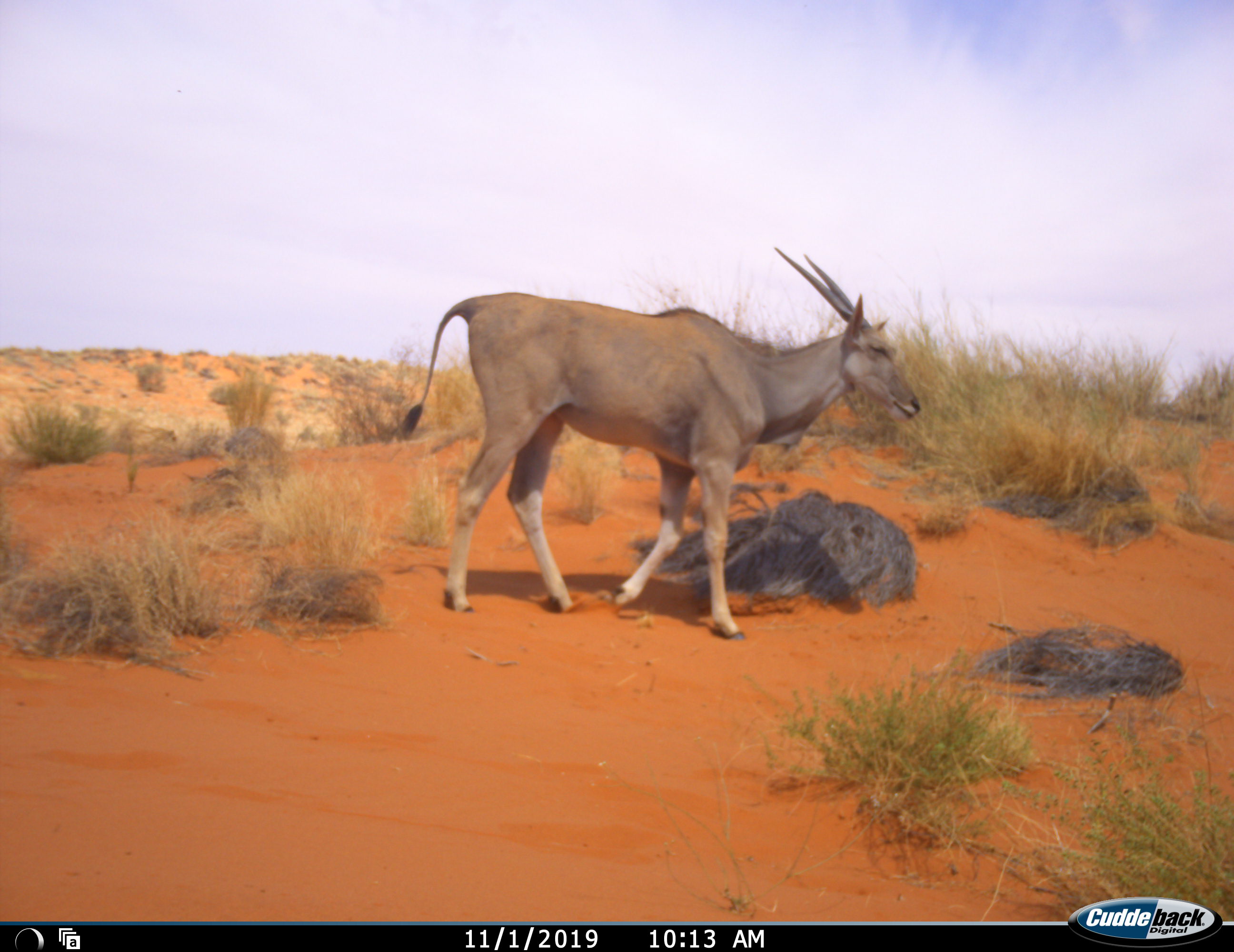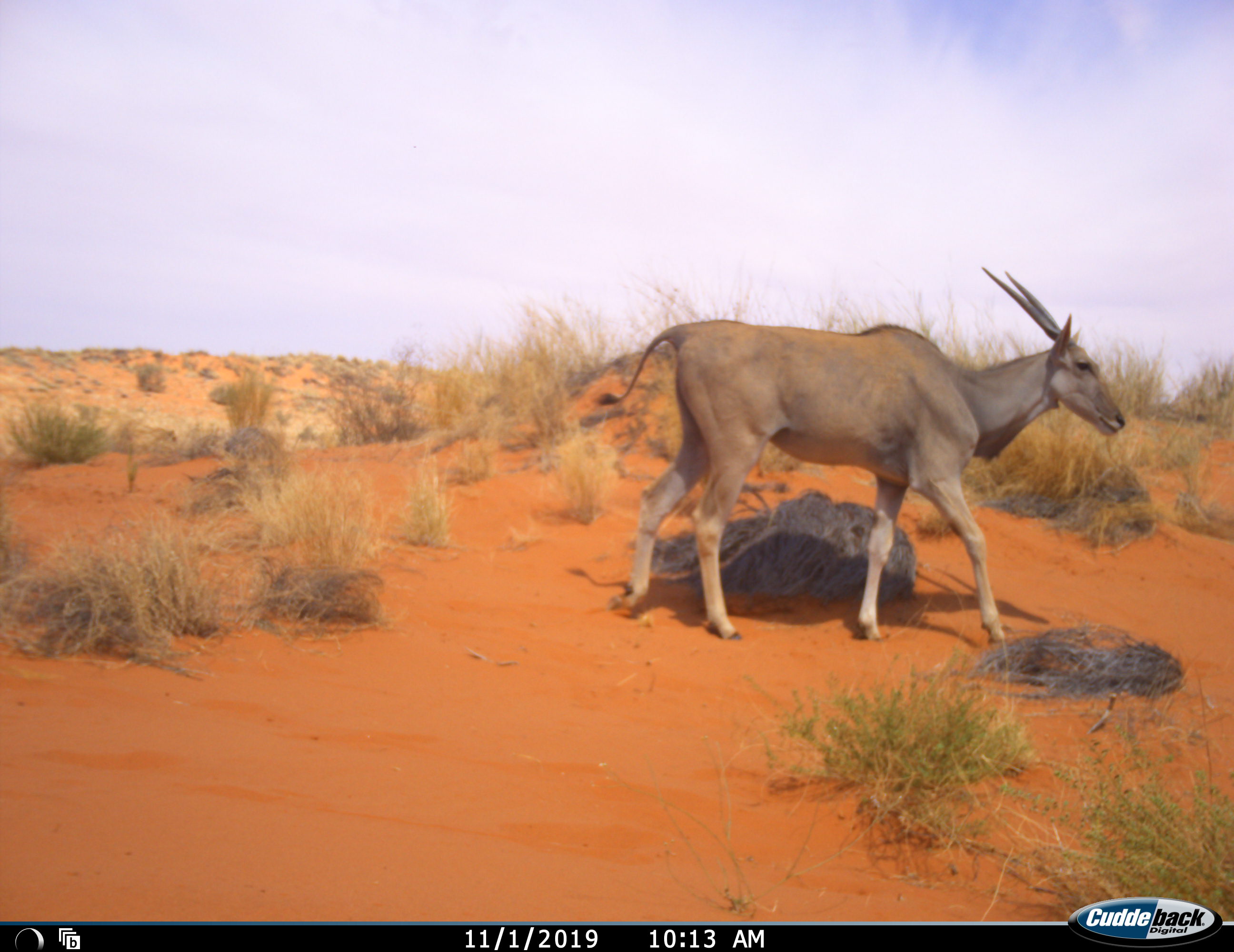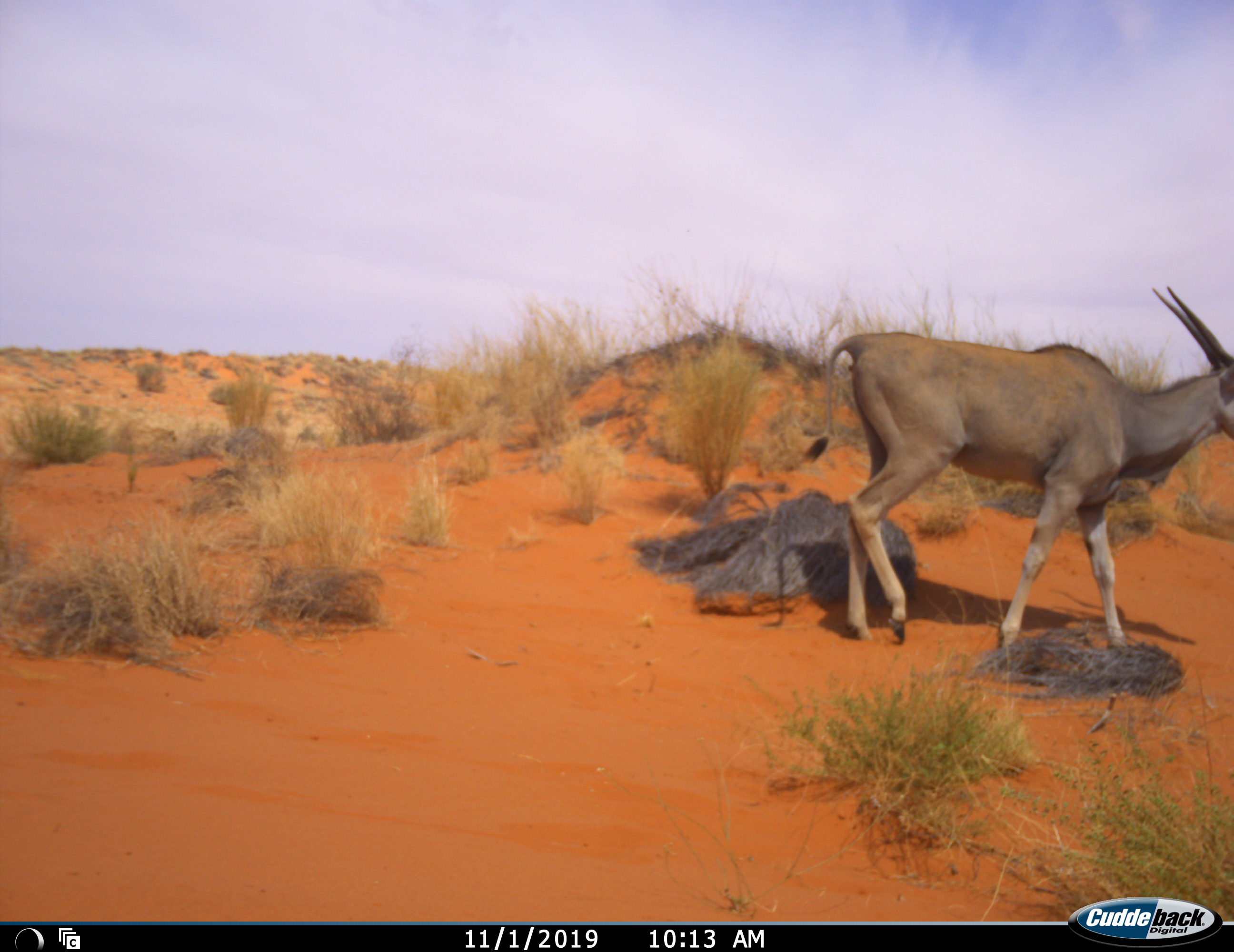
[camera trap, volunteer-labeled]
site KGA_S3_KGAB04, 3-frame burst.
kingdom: Animalia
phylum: Chordata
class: Mammalia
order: Artiodactyla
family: Bovidae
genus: Tragelaphus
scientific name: Tragelaphus oryx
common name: eland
Eland (Tragelaphus oryx), count 1. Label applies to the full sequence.